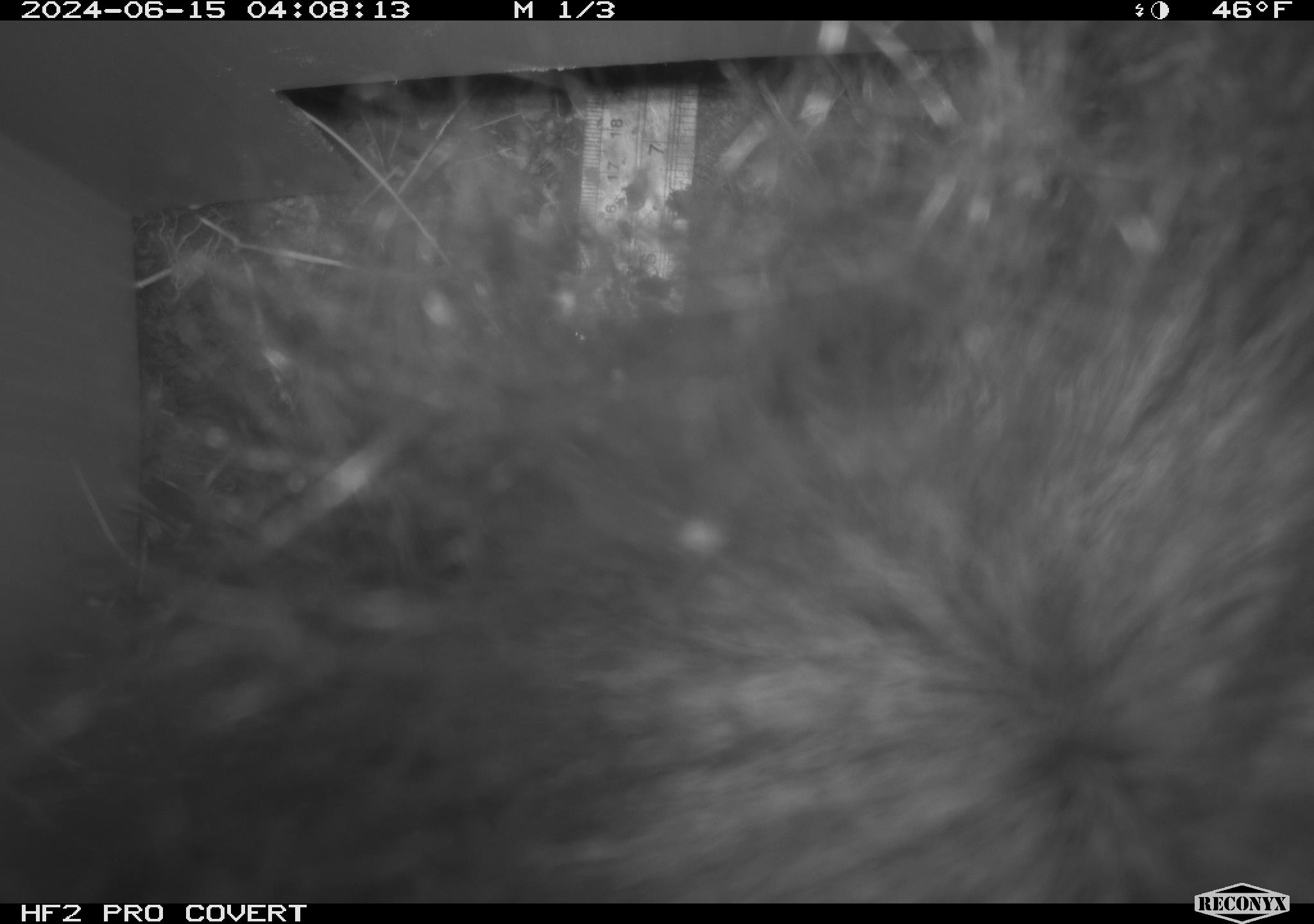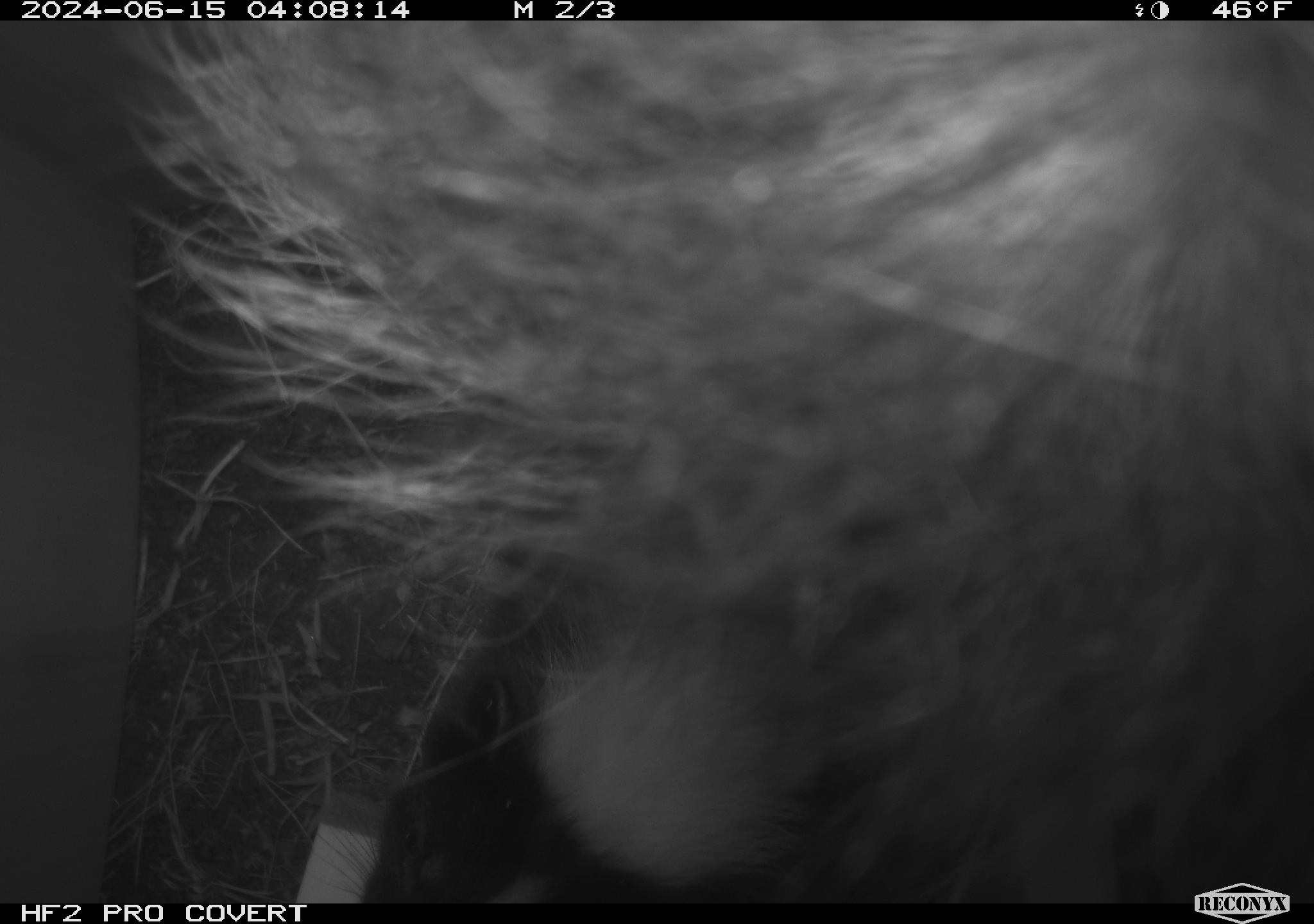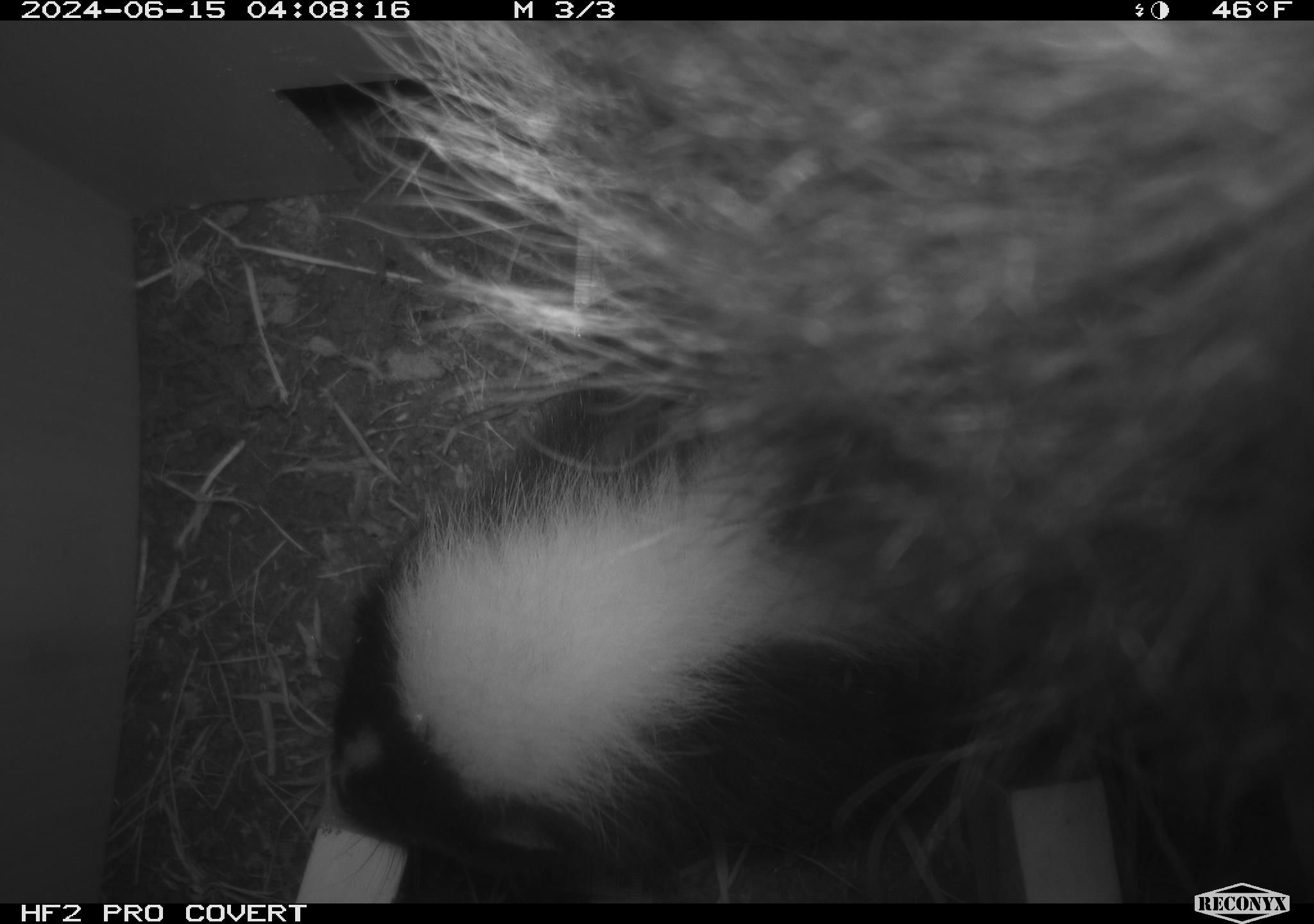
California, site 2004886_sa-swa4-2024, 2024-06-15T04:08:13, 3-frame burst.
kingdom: Animalia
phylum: Chordata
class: Mammalia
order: Carnivora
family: Mephitidae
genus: Mephitis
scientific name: Mephitis mephitis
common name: striped skunk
Striped skunk (Mephitis mephitis).